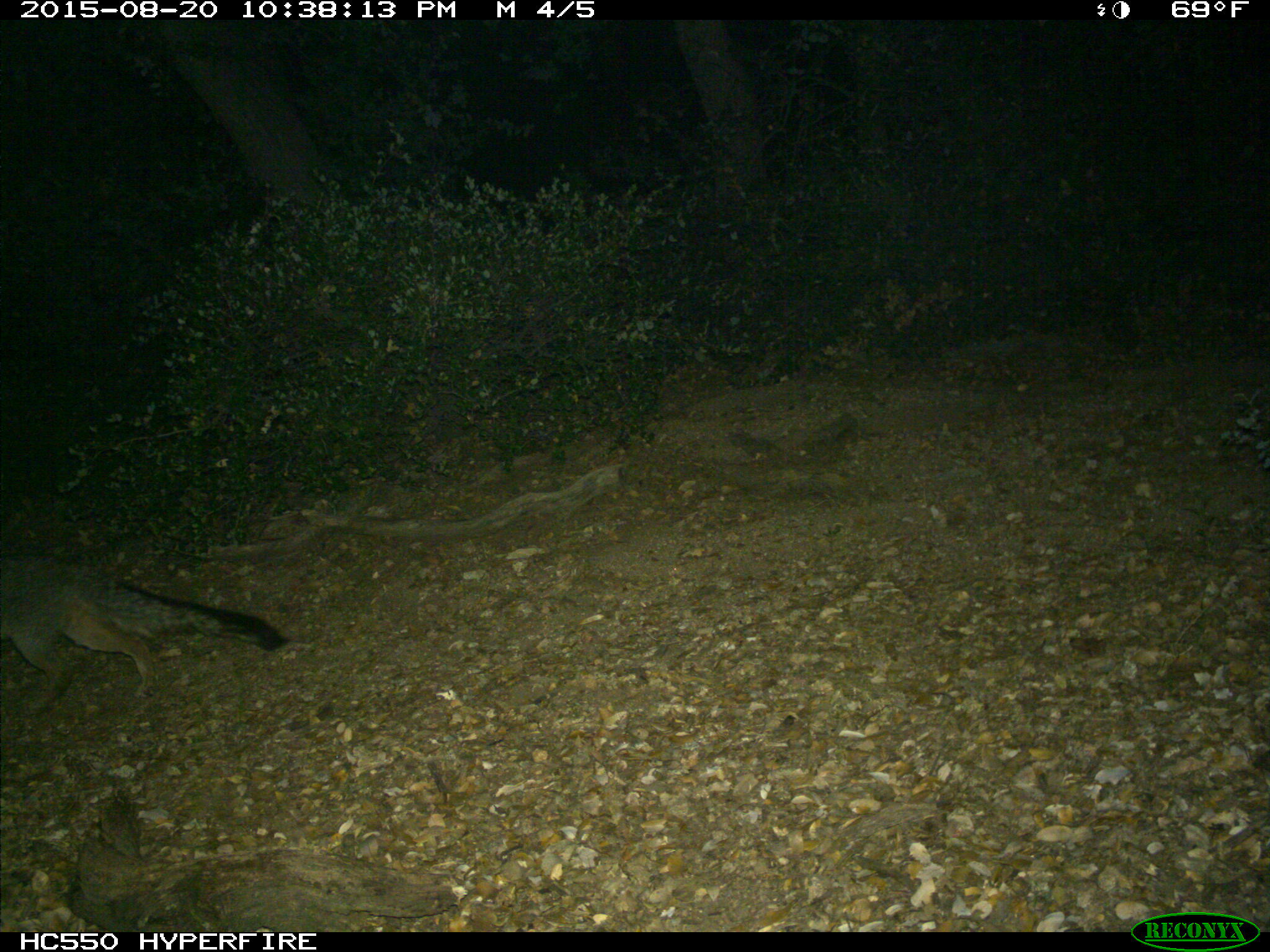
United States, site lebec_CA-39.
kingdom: Animalia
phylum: Chordata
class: Mammalia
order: Carnivora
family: Canidae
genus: Urocyon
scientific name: Urocyon cinereoargenteus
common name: gray fox